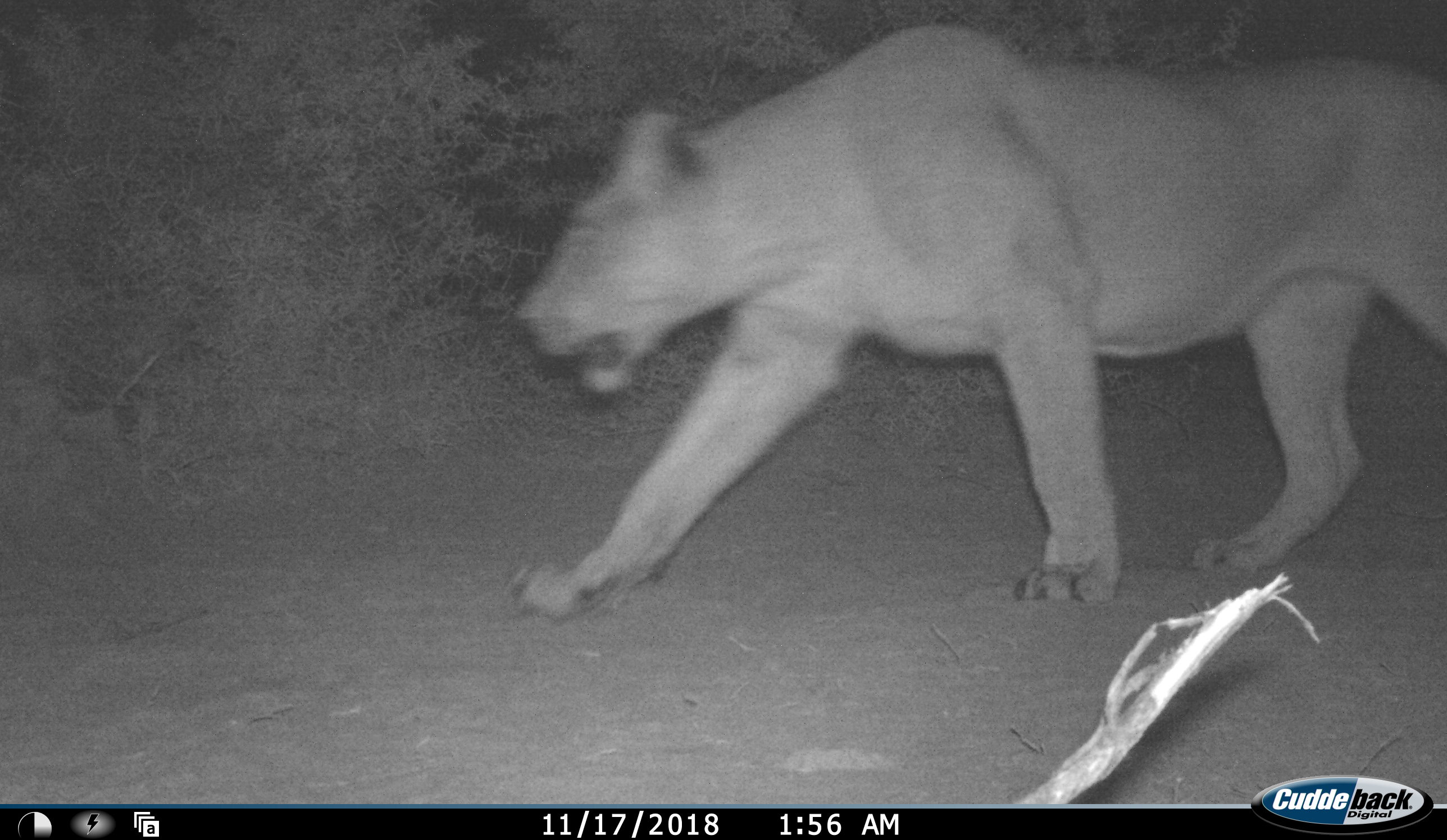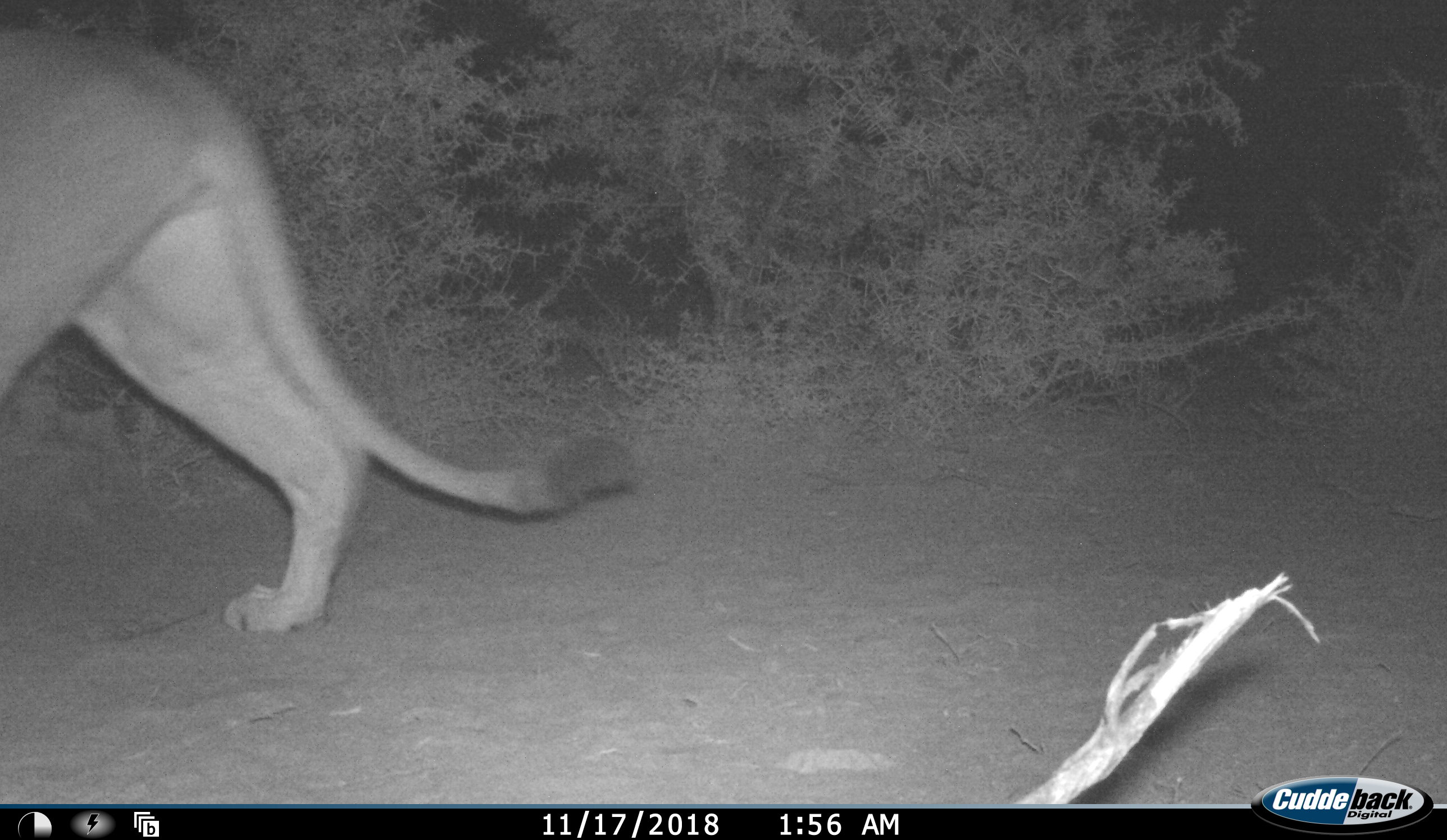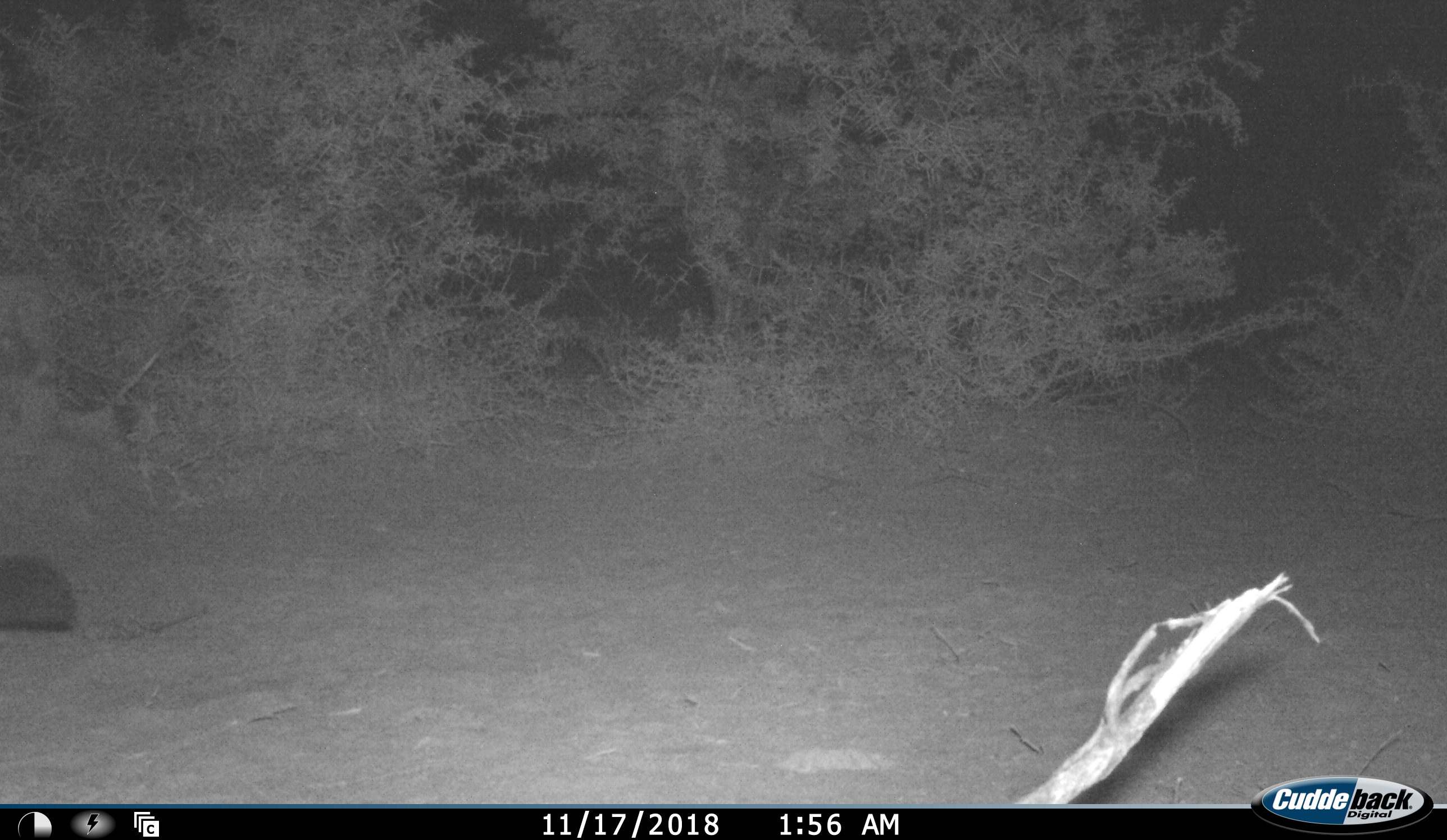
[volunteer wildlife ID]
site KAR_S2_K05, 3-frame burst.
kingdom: Animalia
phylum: Chordata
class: Mammalia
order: Carnivora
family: Felidae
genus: Panthera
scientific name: Panthera leo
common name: lion female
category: lionfemale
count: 1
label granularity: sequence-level